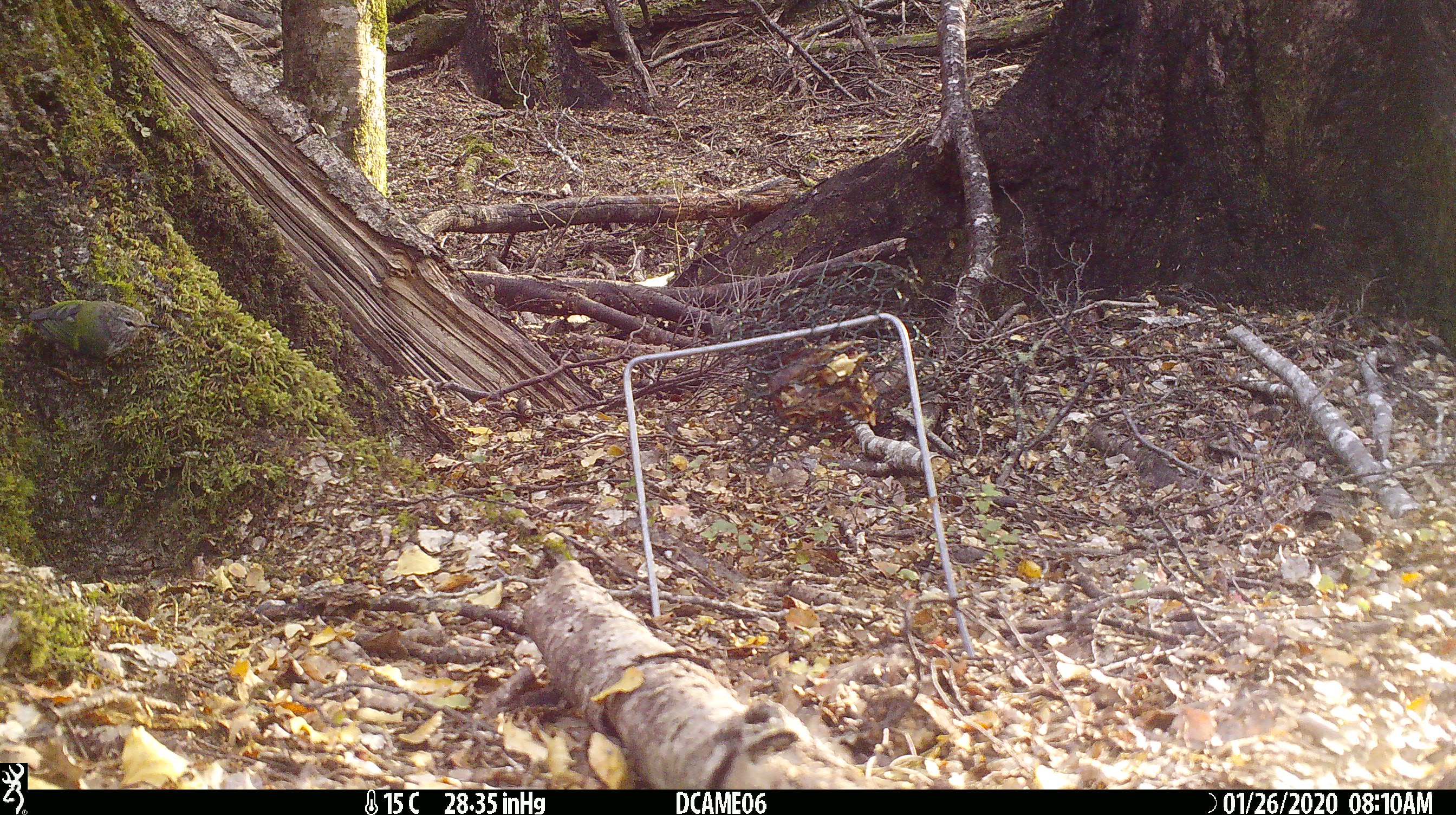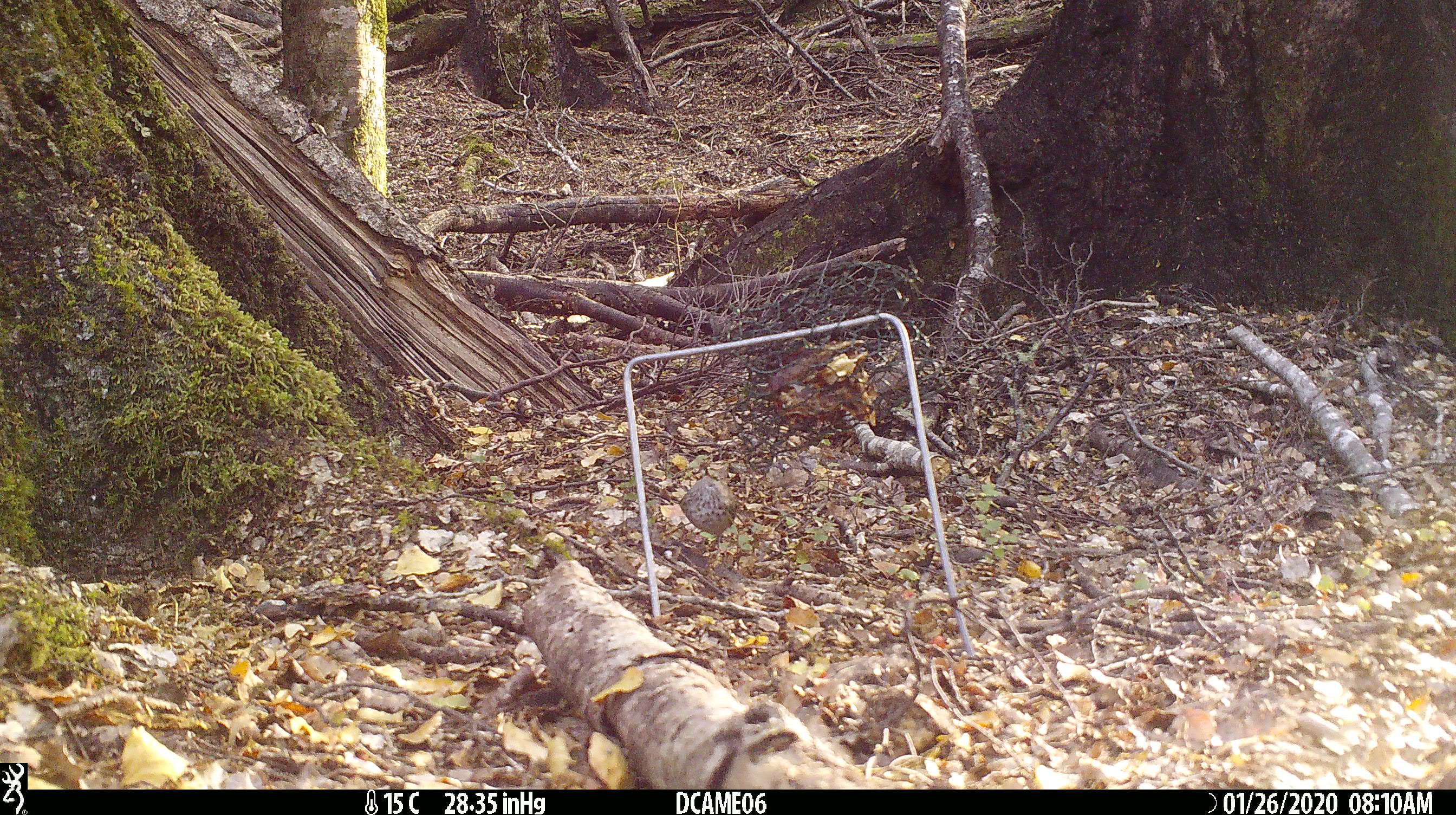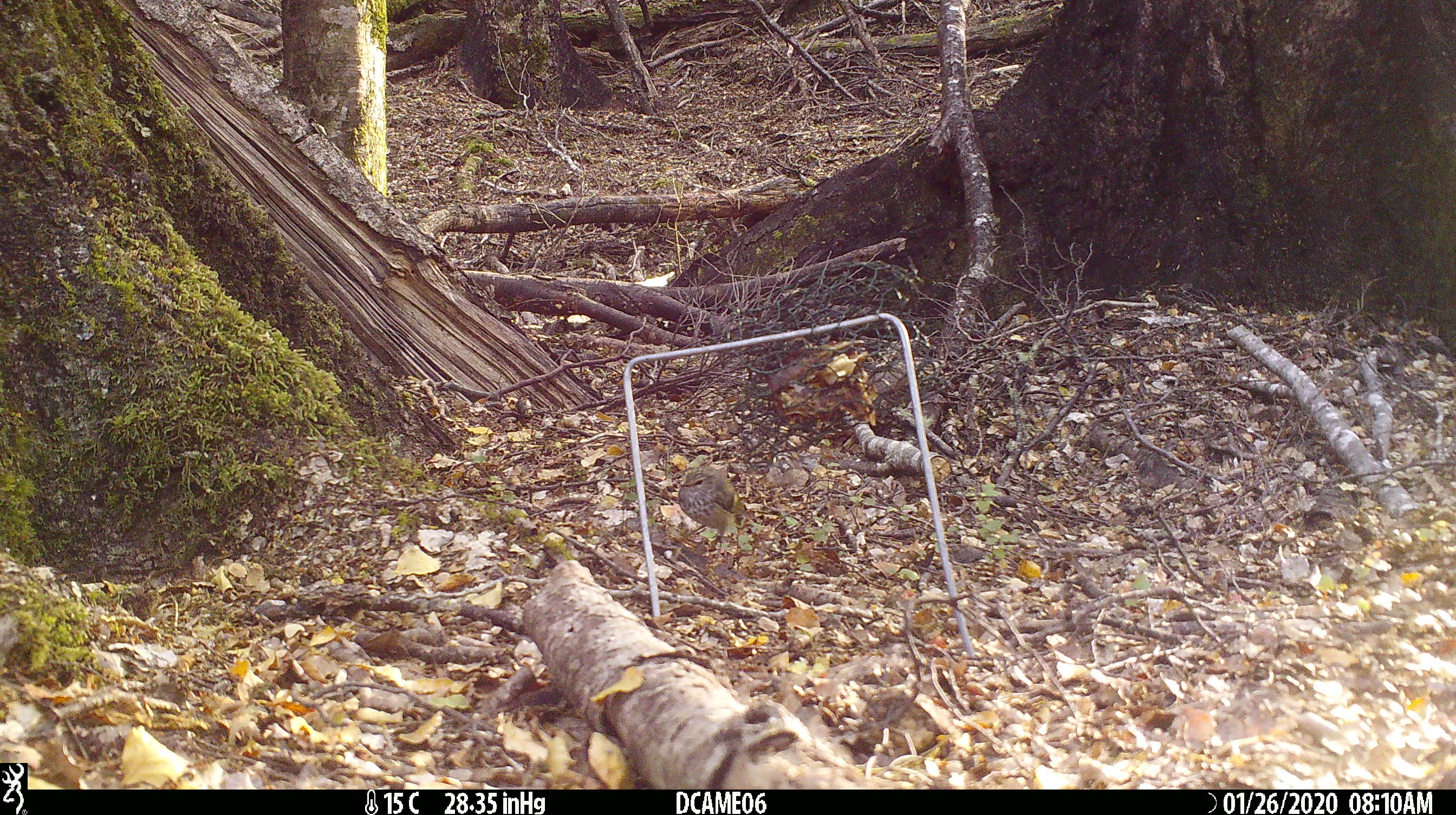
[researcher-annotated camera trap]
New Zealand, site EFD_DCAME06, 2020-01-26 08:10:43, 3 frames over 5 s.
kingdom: Animalia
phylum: Chordata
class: Aves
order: Passeriformes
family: Acanthisittidae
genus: Acanthisitta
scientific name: Acanthisitta chloris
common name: rifleman